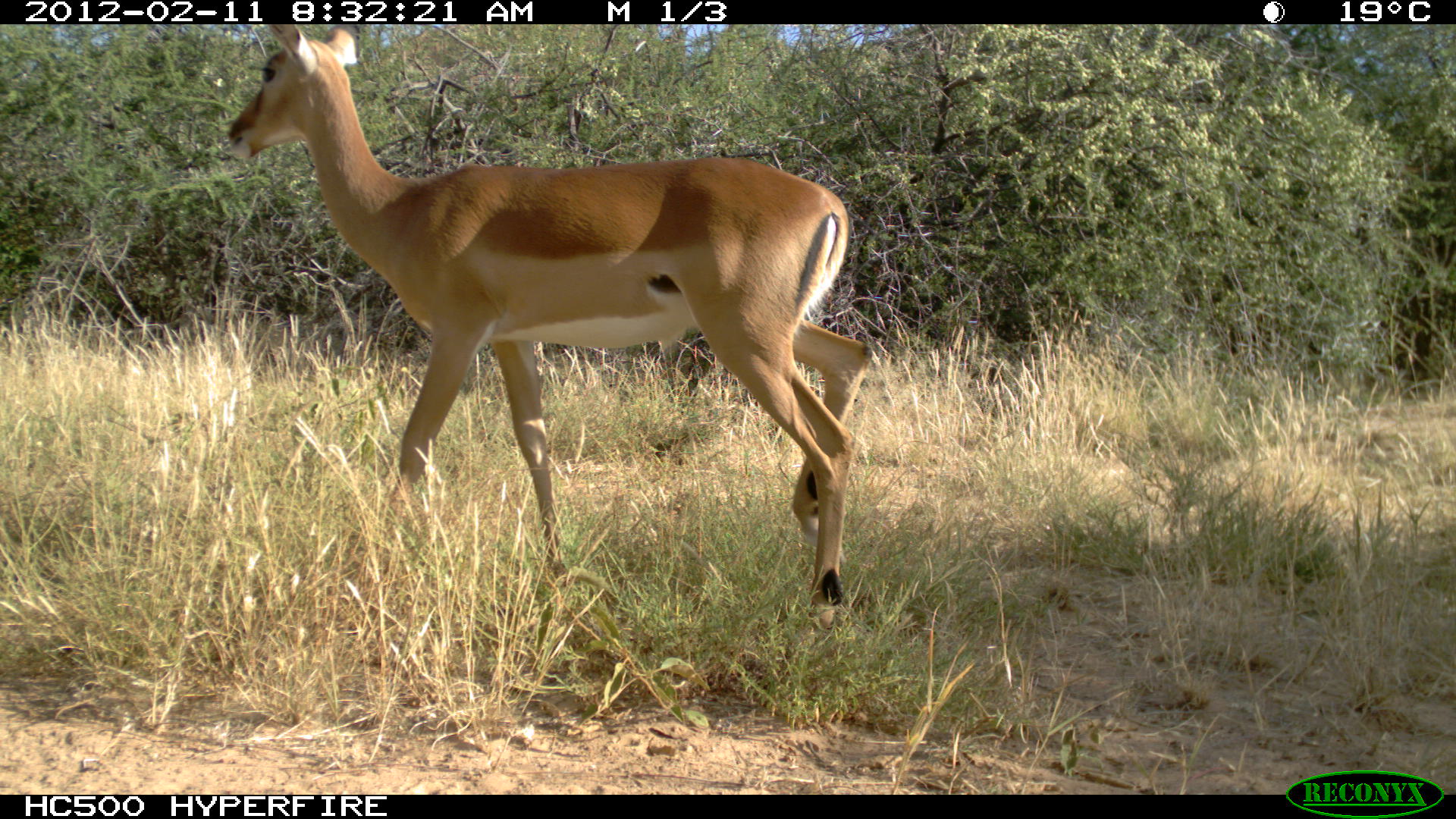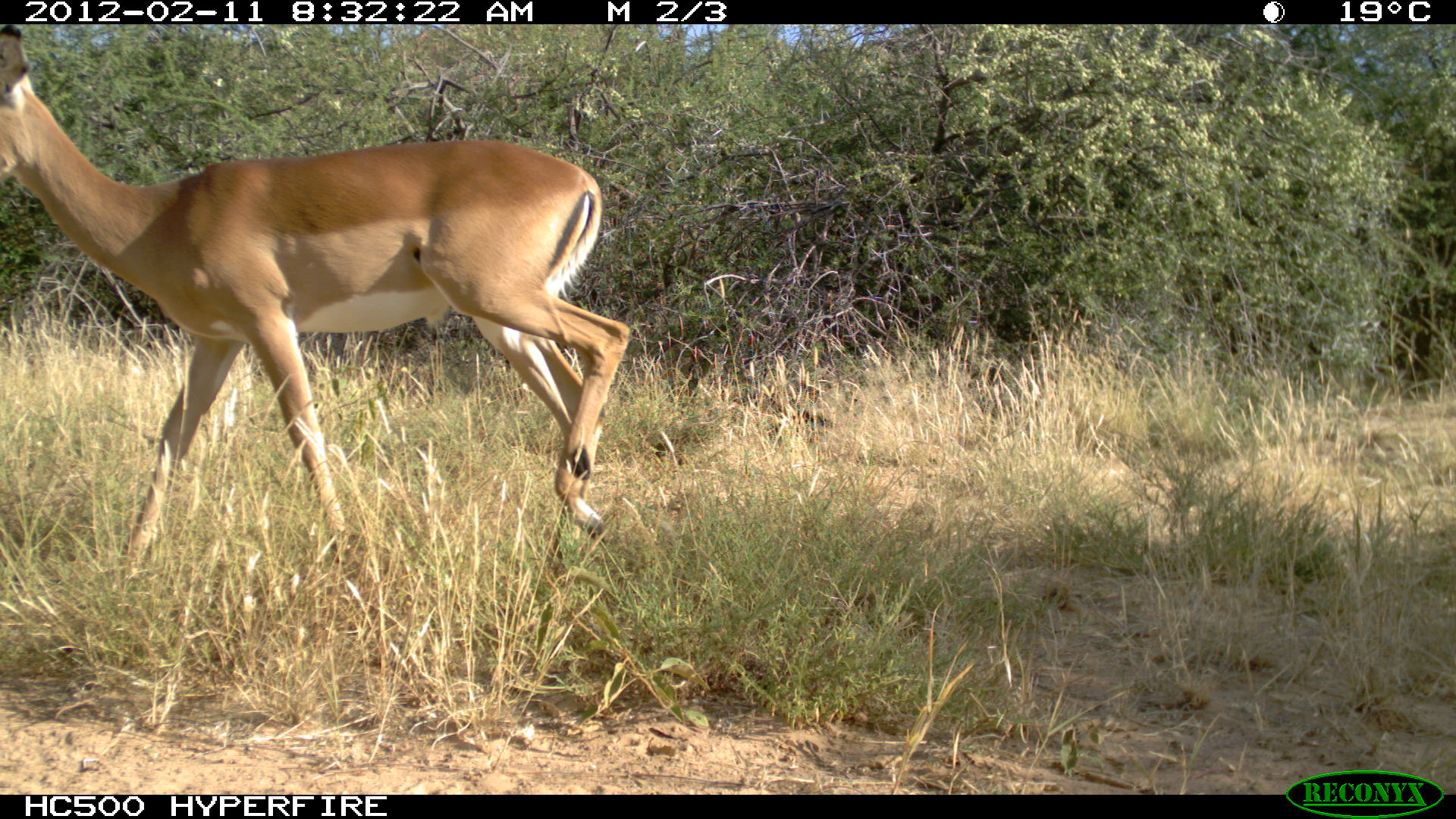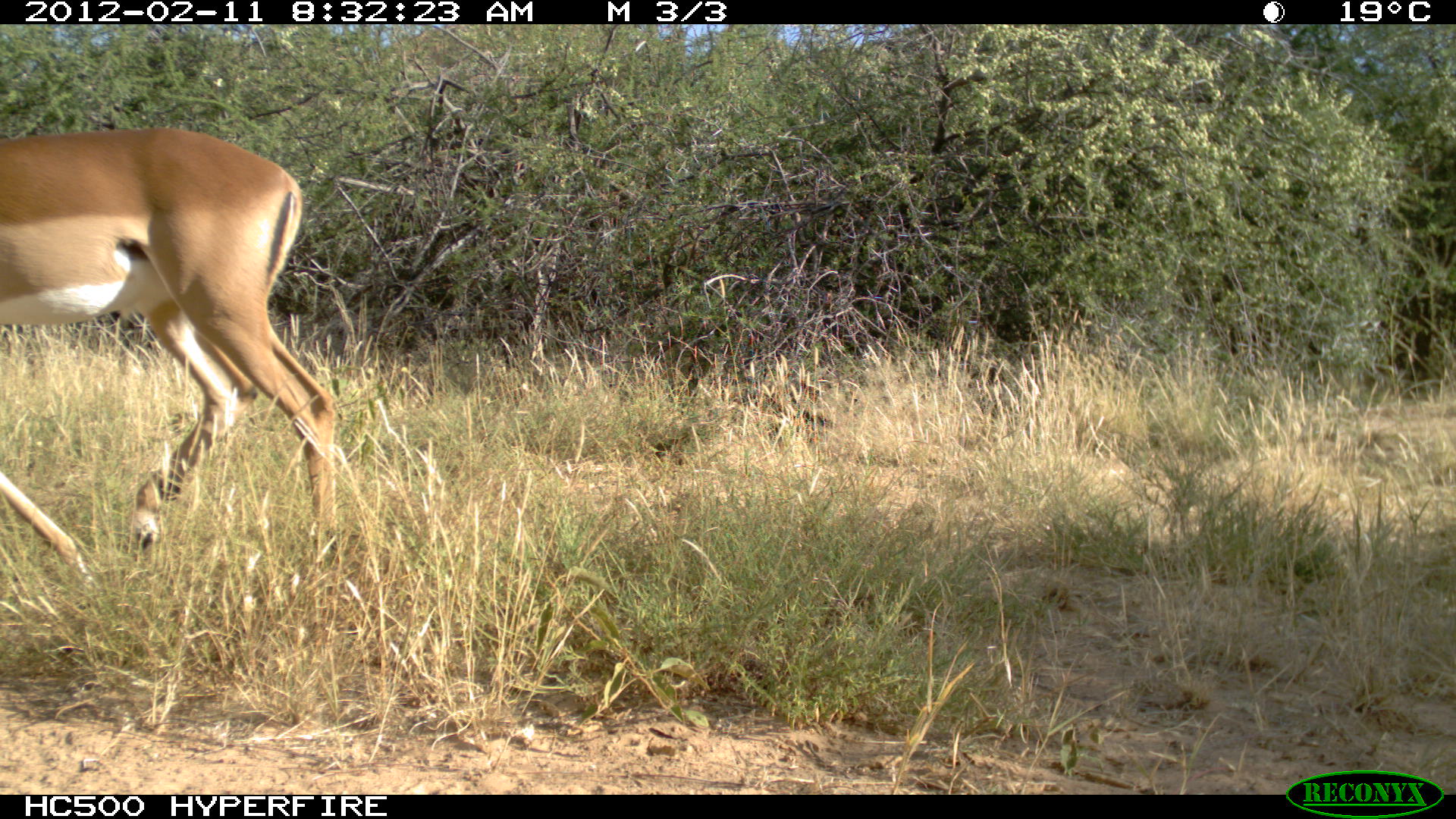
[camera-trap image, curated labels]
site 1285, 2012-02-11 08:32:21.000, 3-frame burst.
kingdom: Animalia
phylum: Chordata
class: Mammalia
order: Artiodactyla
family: Bovidae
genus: Aepyceros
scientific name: Aepyceros melampus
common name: impala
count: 1